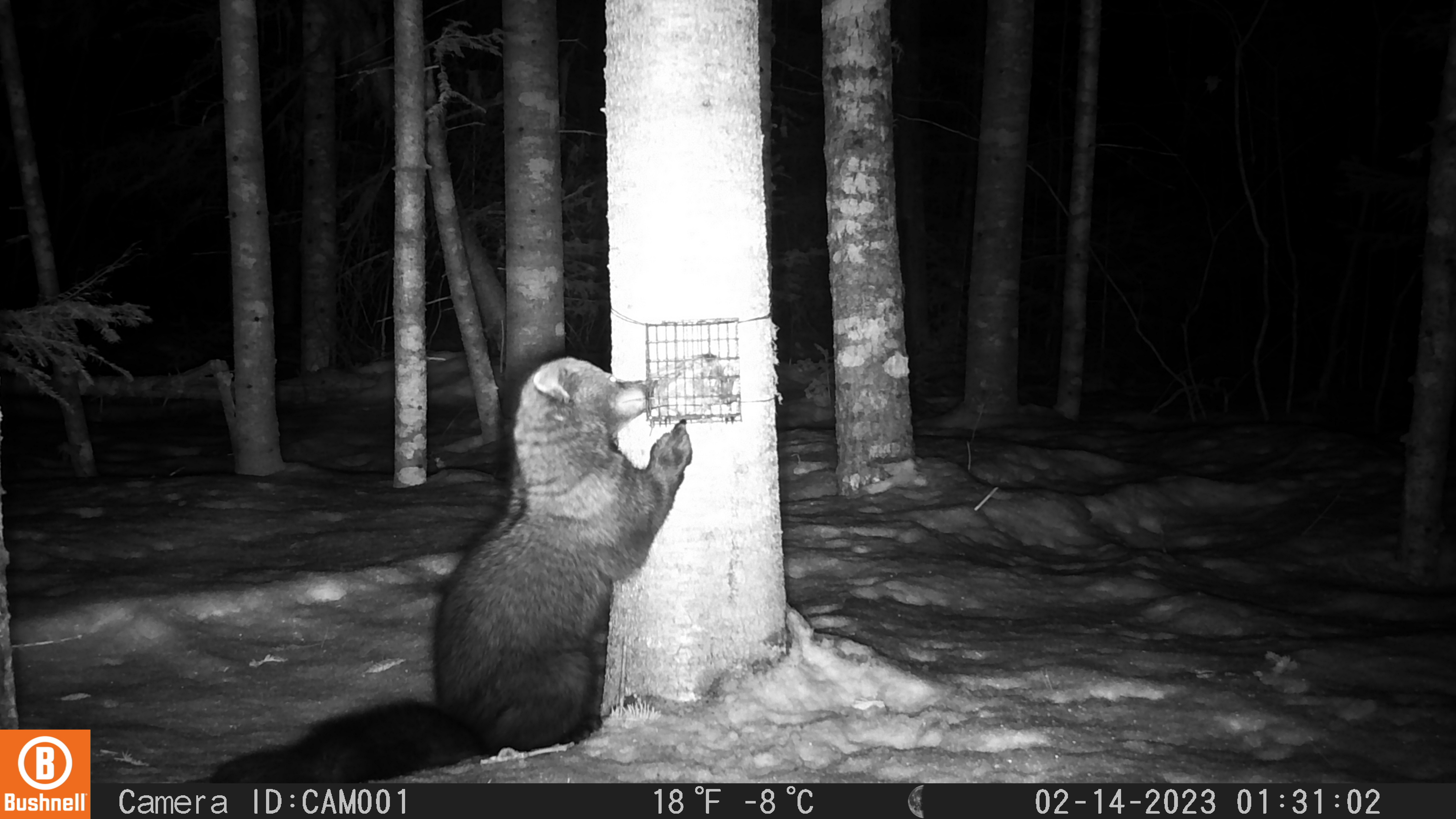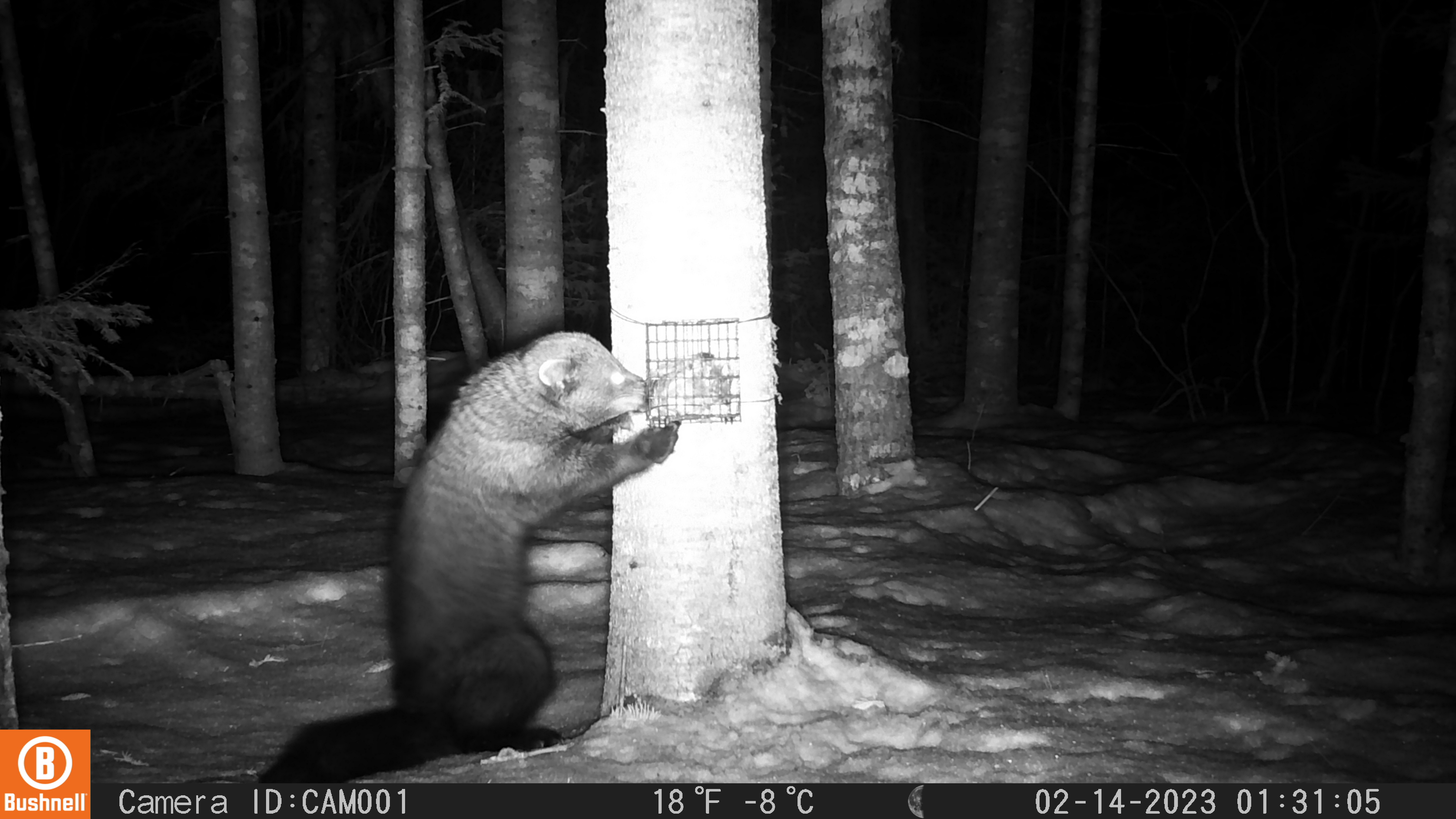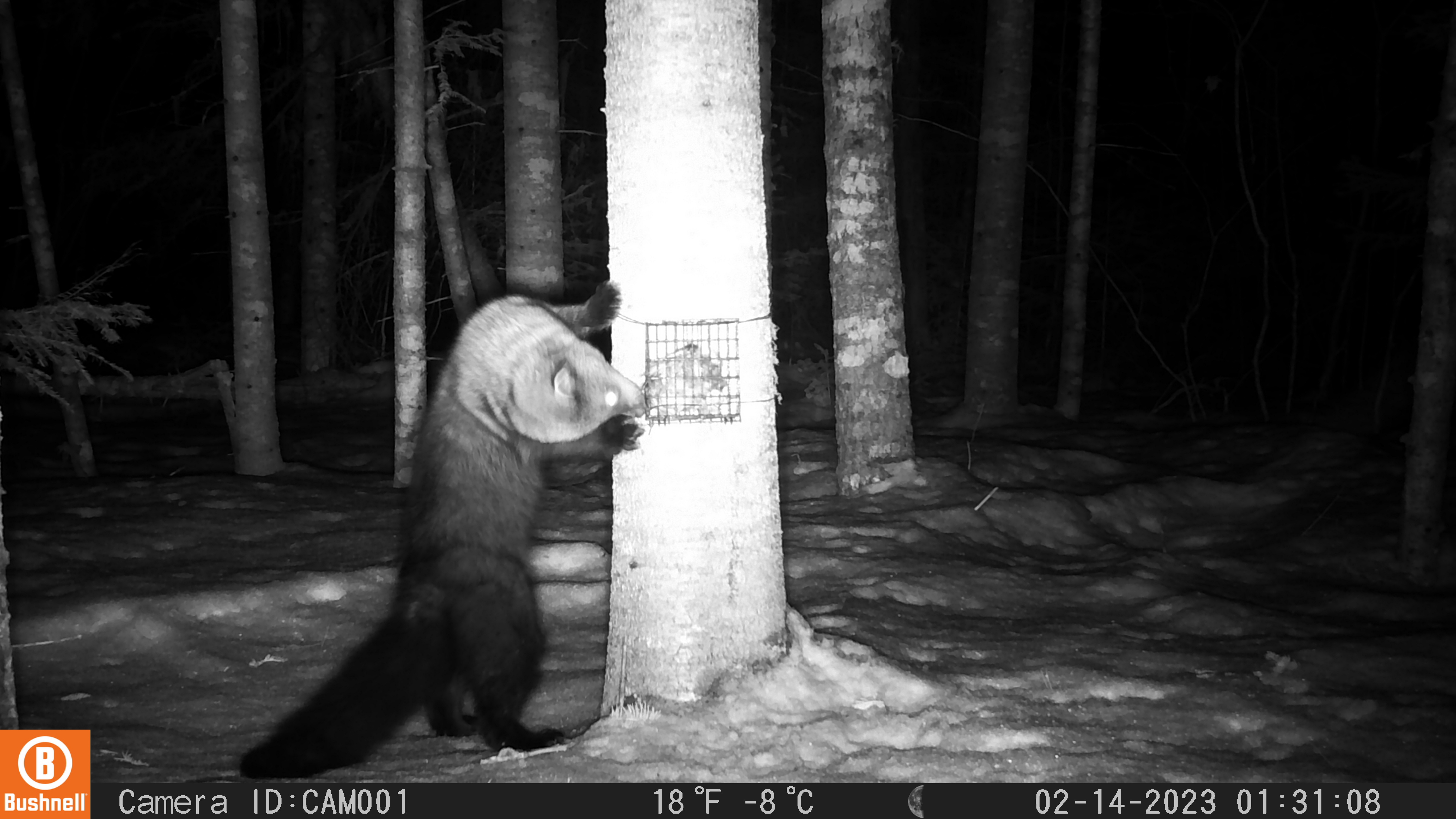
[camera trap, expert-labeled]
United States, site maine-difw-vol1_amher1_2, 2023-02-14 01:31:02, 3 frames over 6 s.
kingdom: Animalia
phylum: Chordata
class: Mammalia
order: Carnivora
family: Mustelidae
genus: Pekania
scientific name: Pekania pennanti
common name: fisher